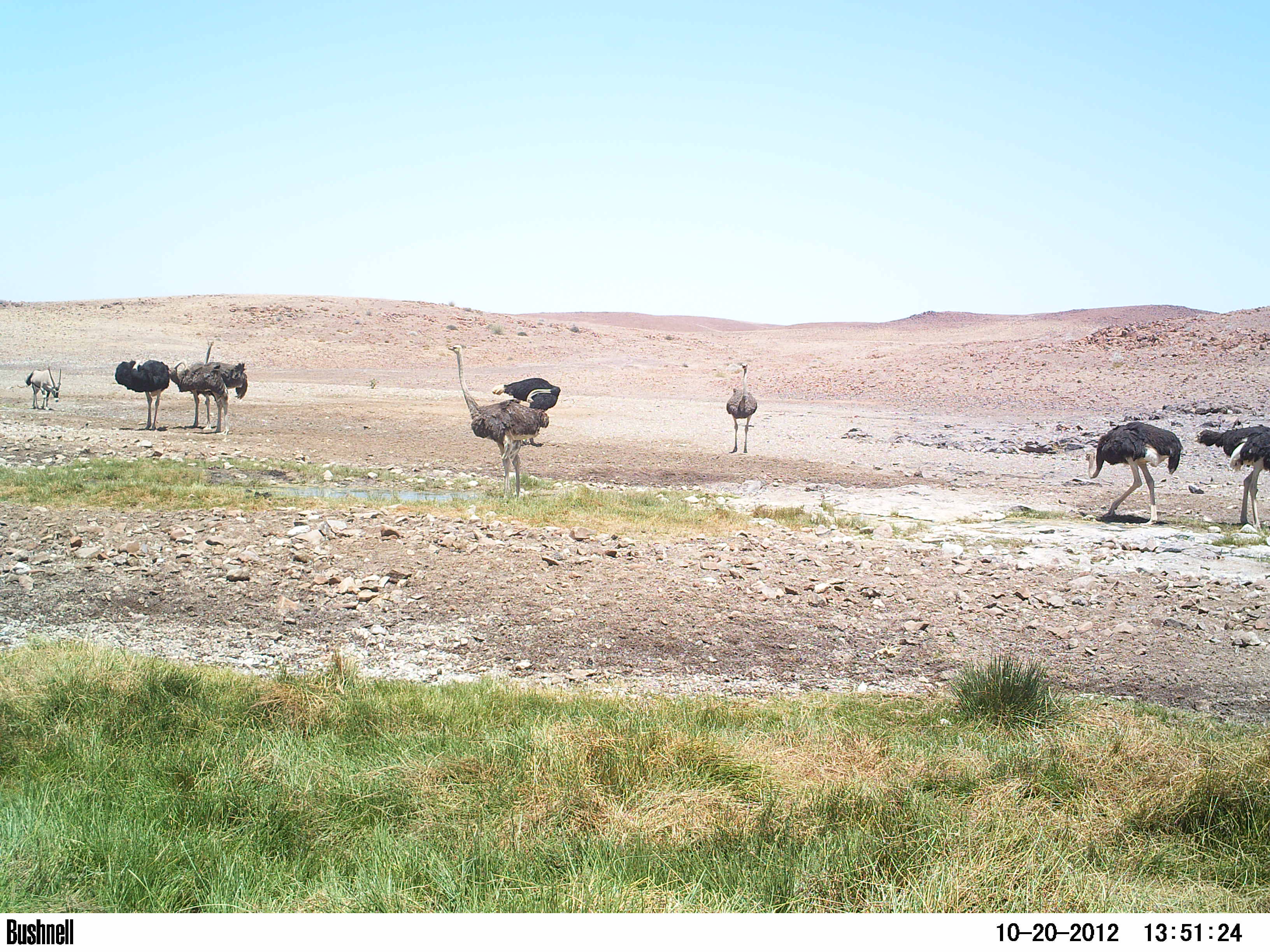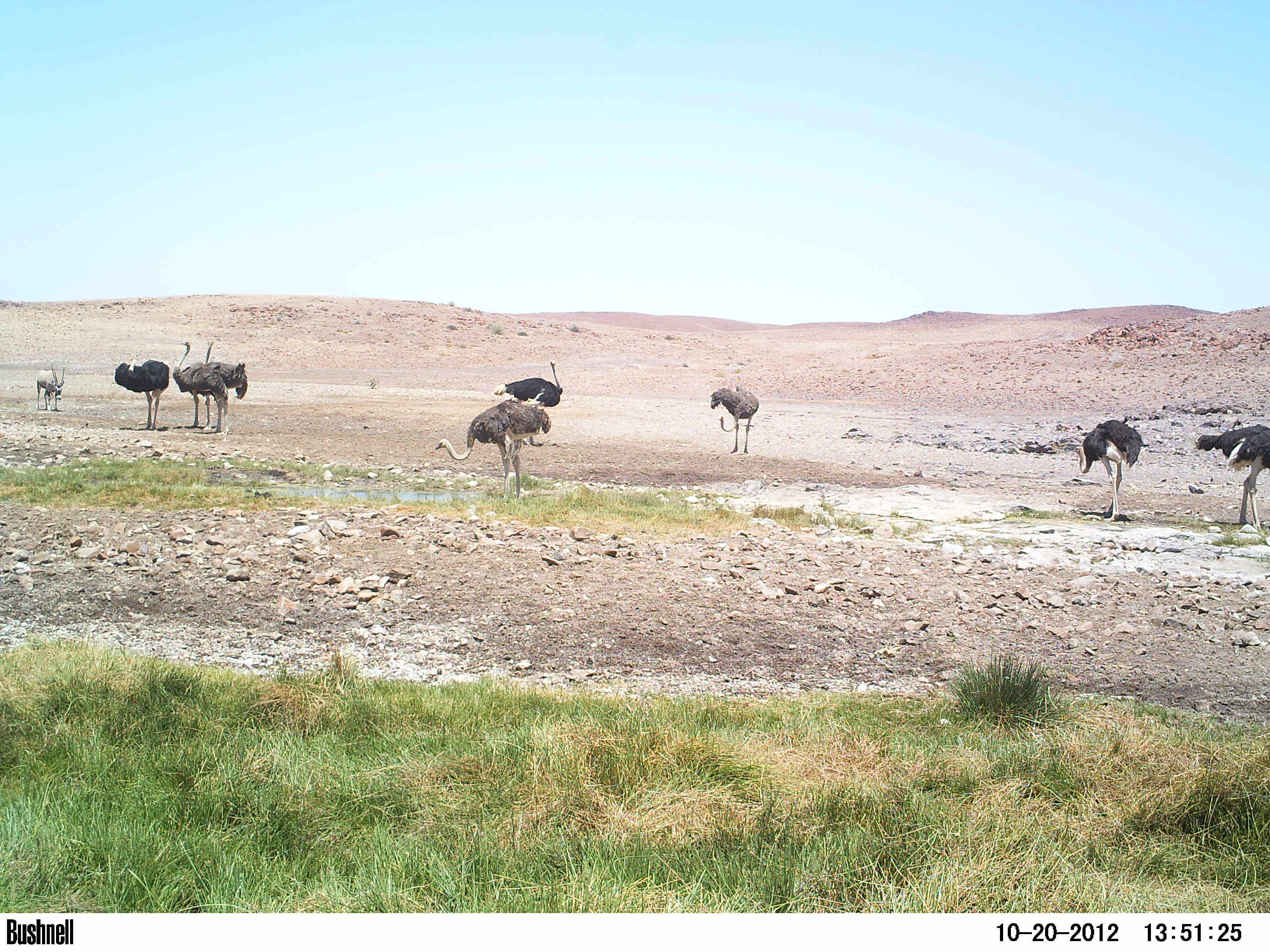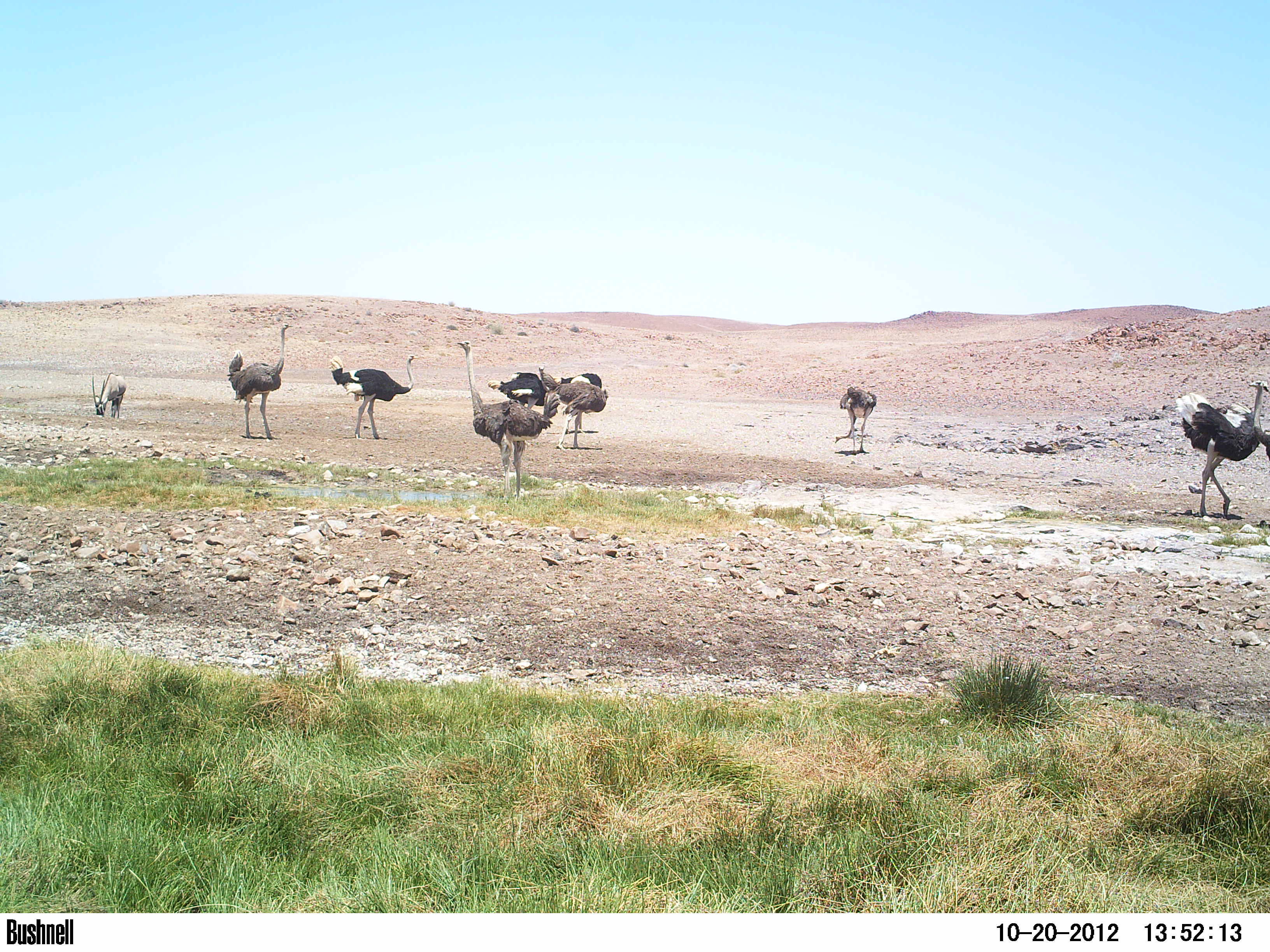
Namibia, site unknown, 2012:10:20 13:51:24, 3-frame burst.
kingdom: Animalia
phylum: Chordata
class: Aves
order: Struthioniformes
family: Struthionidae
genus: Struthio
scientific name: Struthio camelus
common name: common ostrich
Struthio camelus (common ostrich).